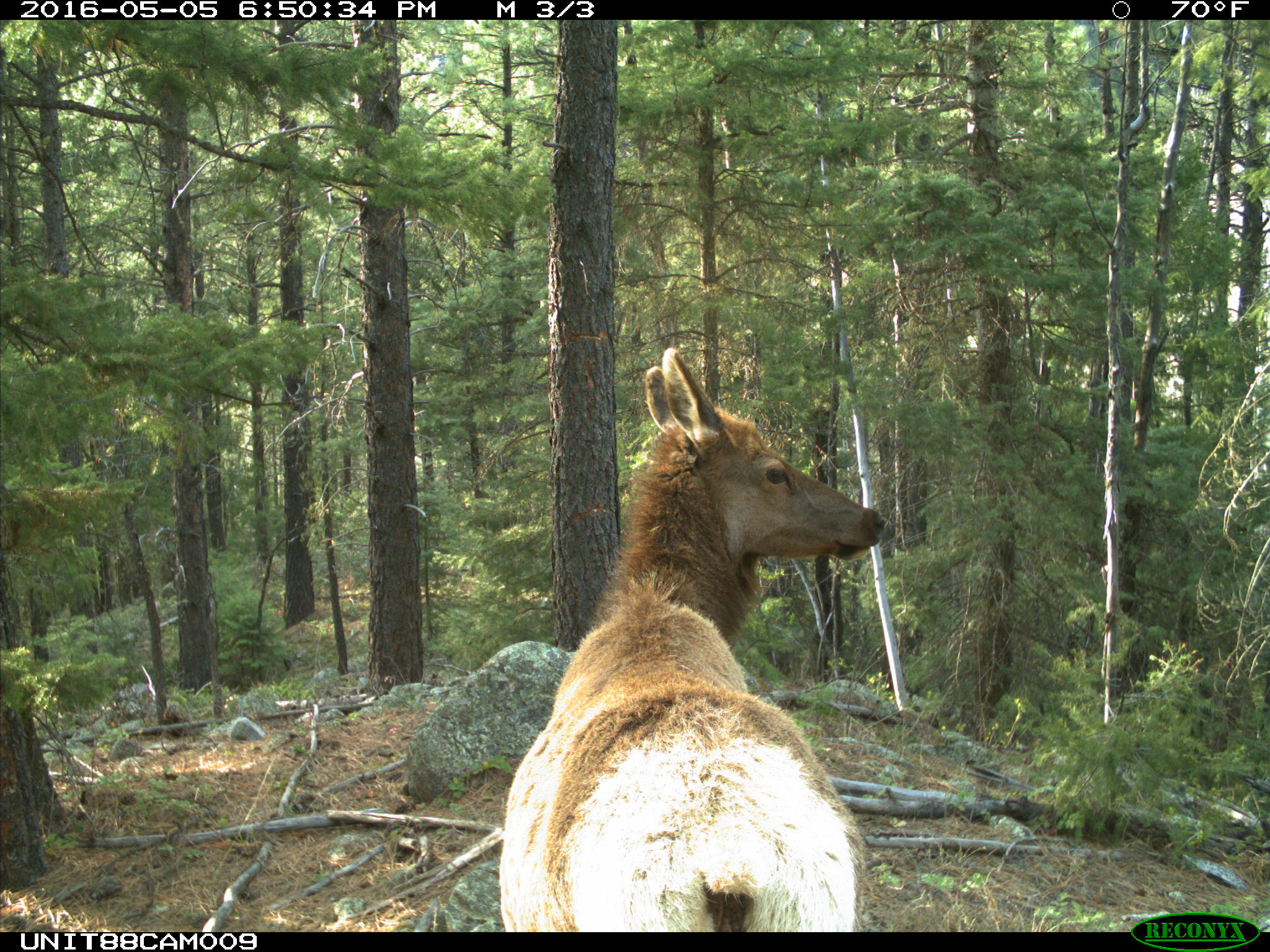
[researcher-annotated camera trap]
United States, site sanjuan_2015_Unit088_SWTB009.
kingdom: Animalia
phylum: Chordata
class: Mammalia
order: Artiodactyla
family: Cervidae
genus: Cervus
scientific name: Cervus elaphus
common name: red deer